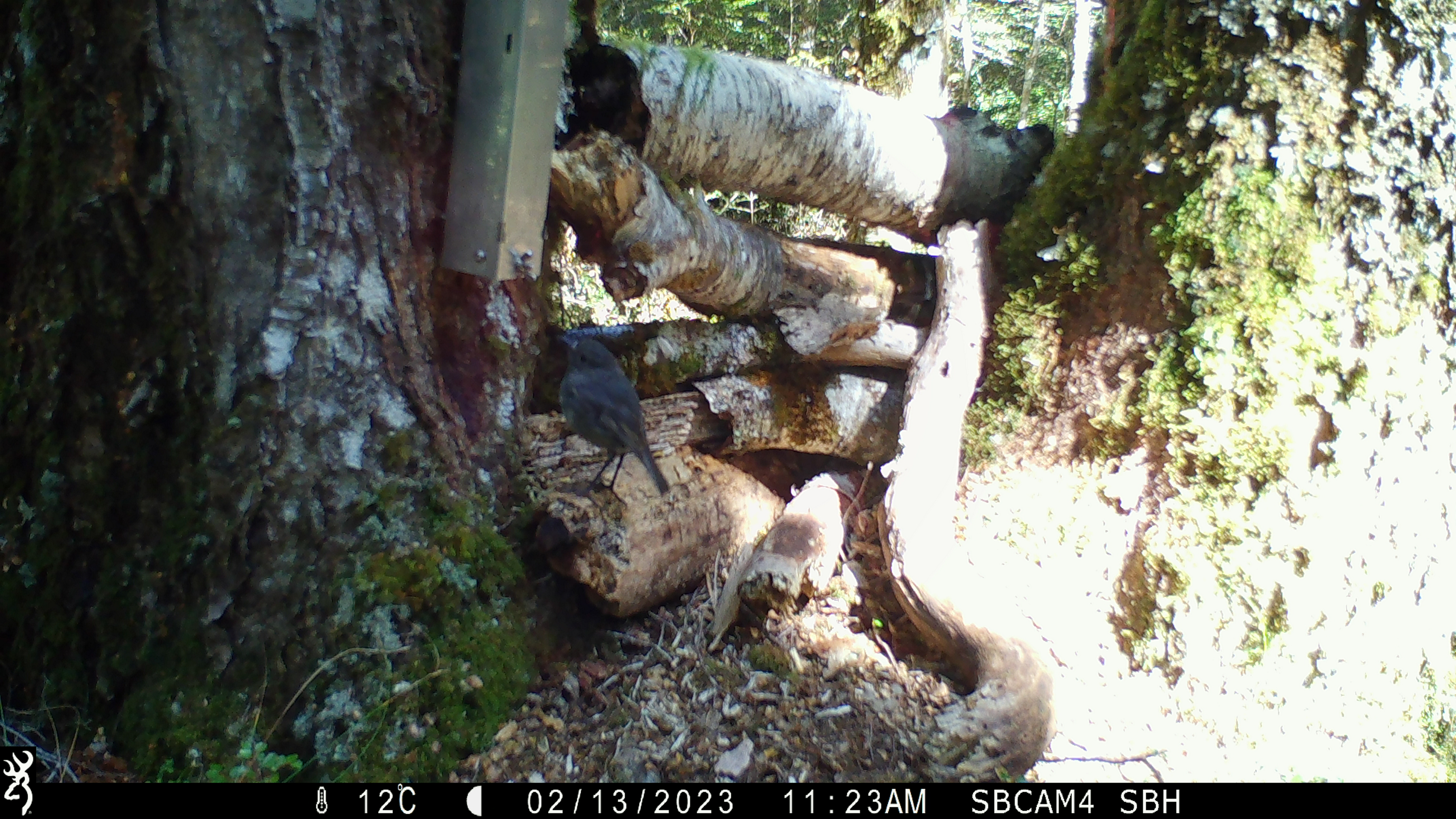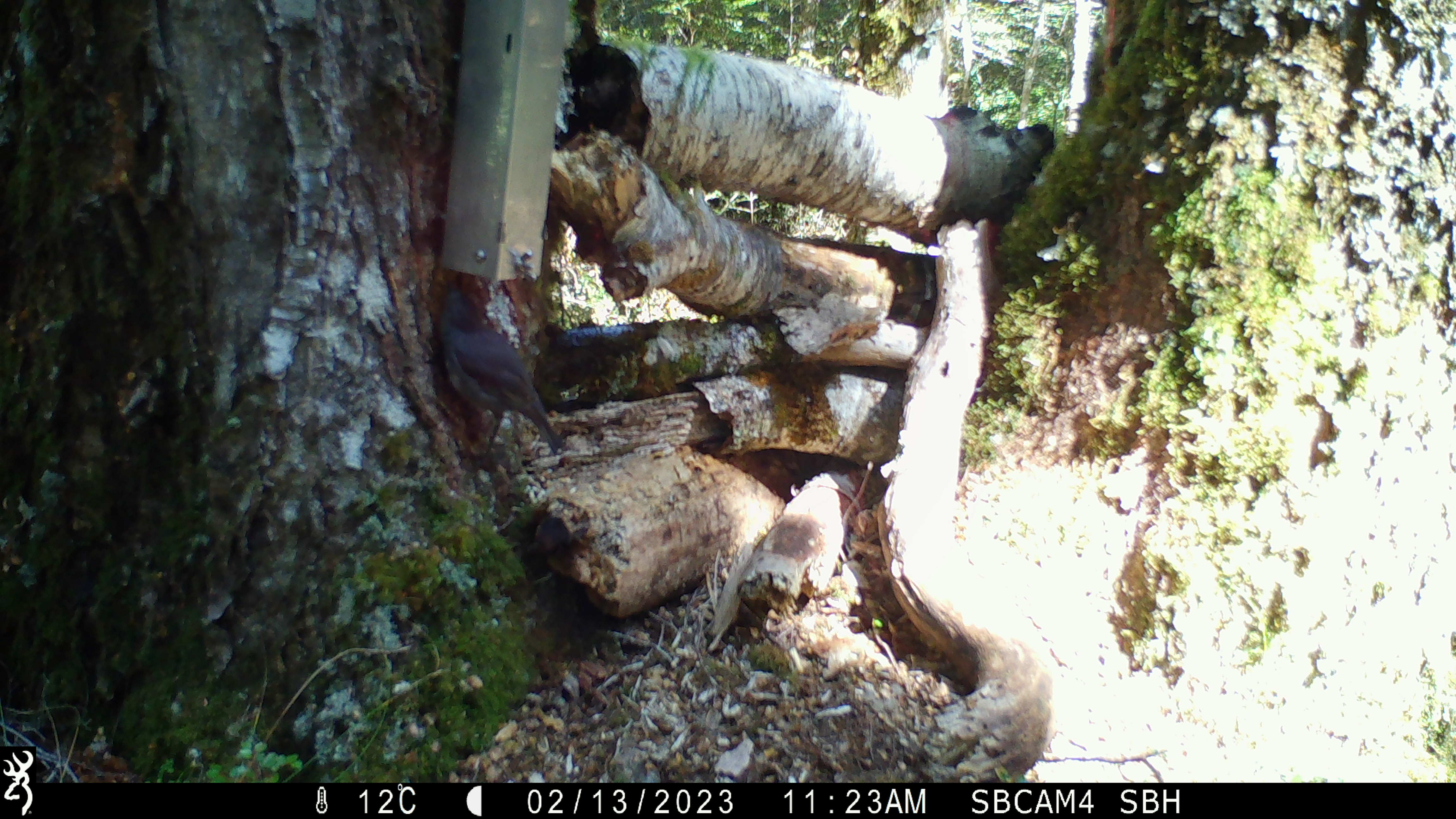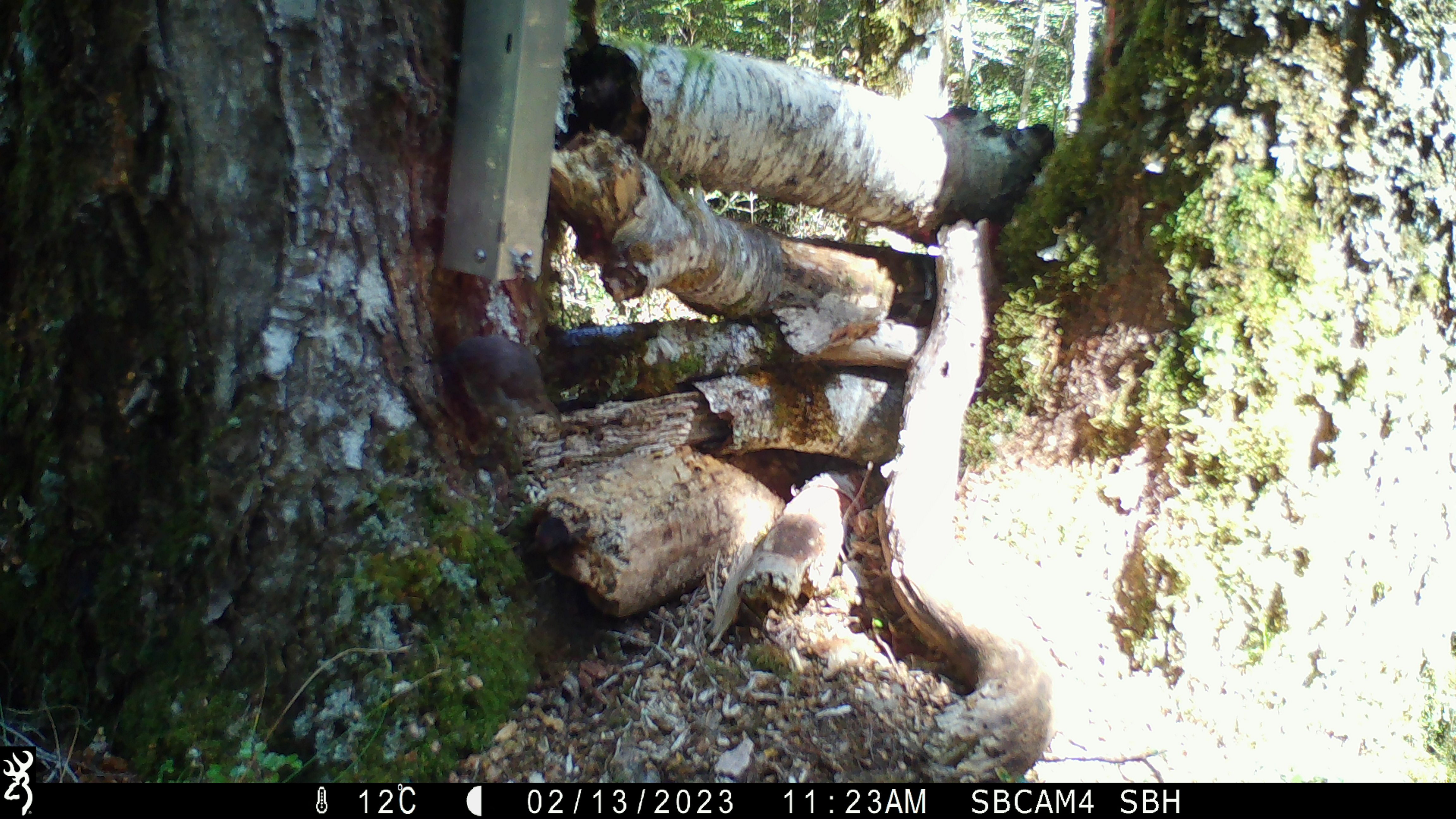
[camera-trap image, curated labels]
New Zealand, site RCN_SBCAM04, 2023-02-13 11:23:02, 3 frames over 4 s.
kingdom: Animalia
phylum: Chordata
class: Aves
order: Passeriformes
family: Petroicidae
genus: Petroica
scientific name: Petroica australis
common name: new zealand robin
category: robin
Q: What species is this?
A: Robin (new zealand robin) (Petroica australis).